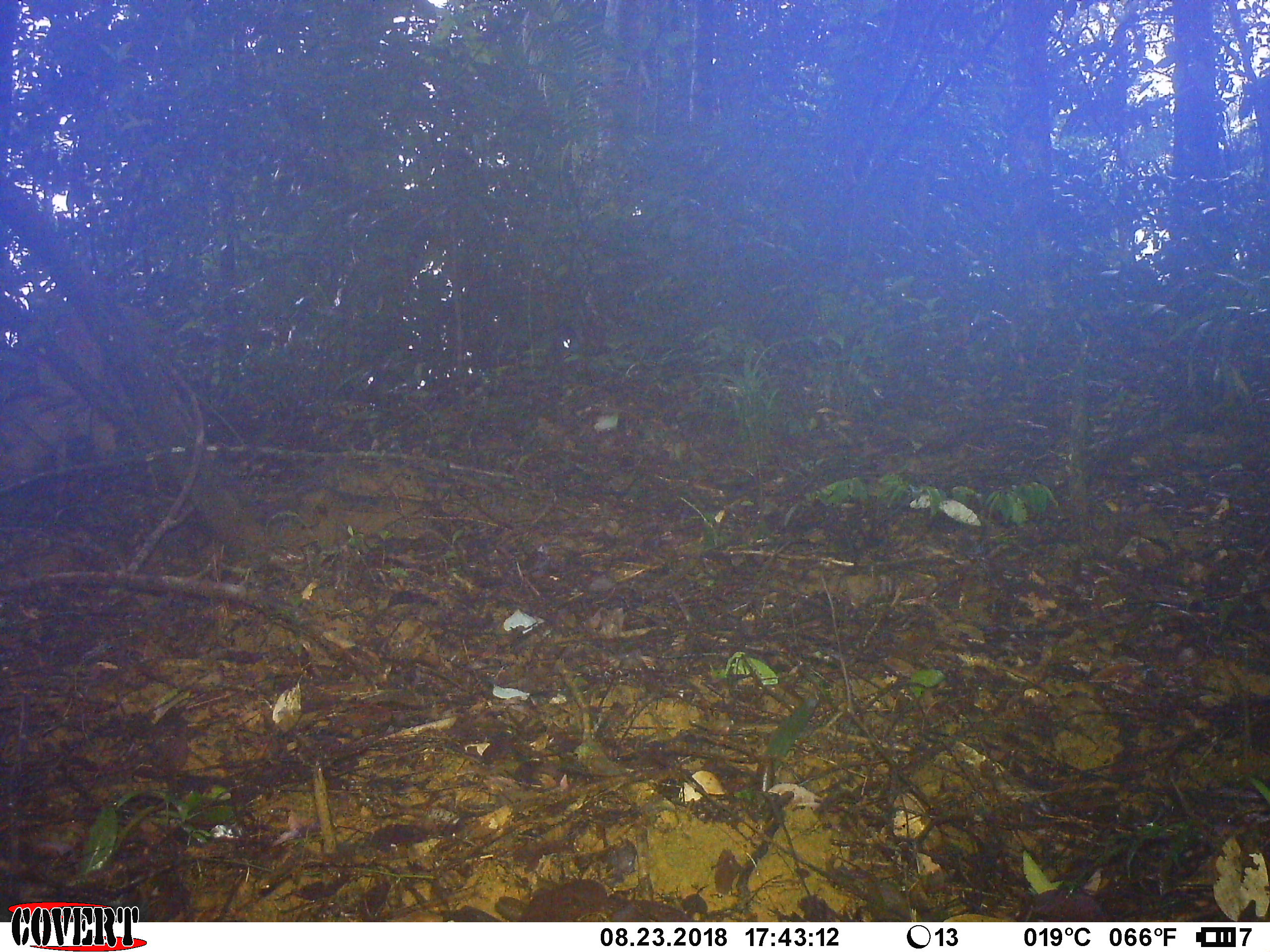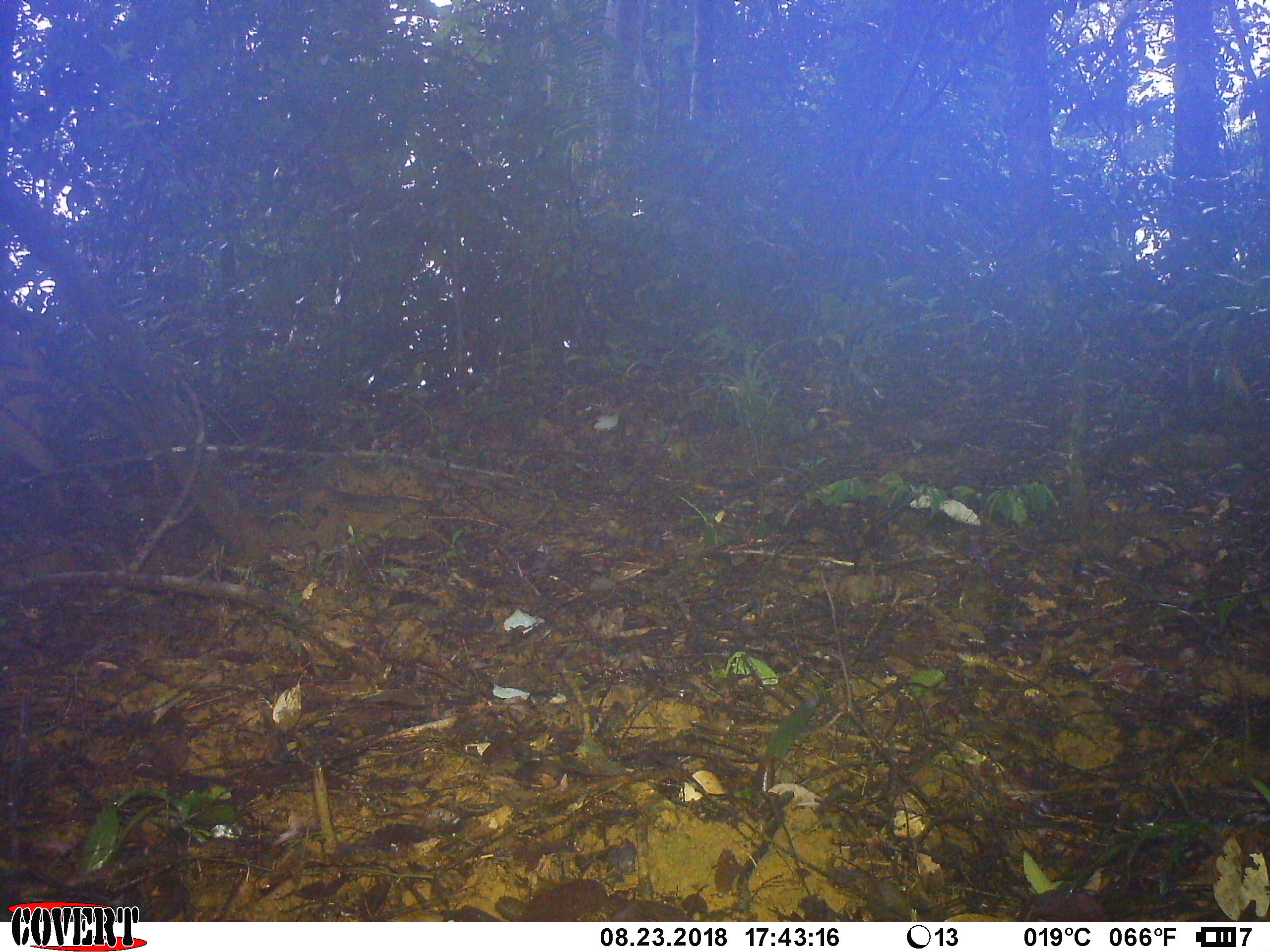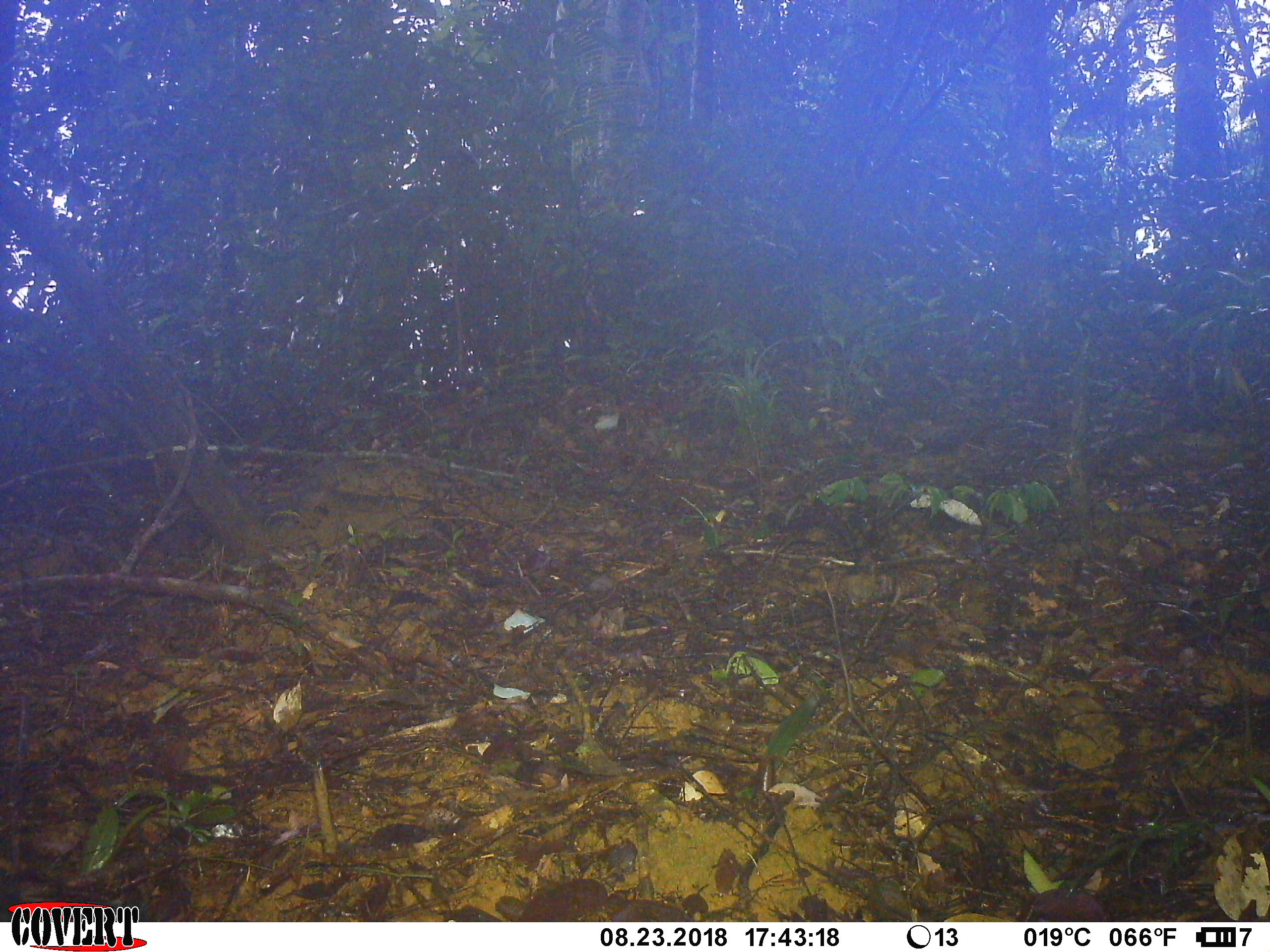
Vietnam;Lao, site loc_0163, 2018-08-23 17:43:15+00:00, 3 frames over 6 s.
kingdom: Animalia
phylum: Chordata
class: Mammalia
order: Artiodactyla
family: Suidae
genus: Sus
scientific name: Sus scrofa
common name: eurasian wild pig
Eurasian wild pig (Sus scrofa). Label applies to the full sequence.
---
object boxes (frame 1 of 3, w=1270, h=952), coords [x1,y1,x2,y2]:
eurasian wild pig: [0,317,142,459]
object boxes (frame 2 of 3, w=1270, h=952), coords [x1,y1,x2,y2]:
eurasian wild pig: [0,324,75,501]